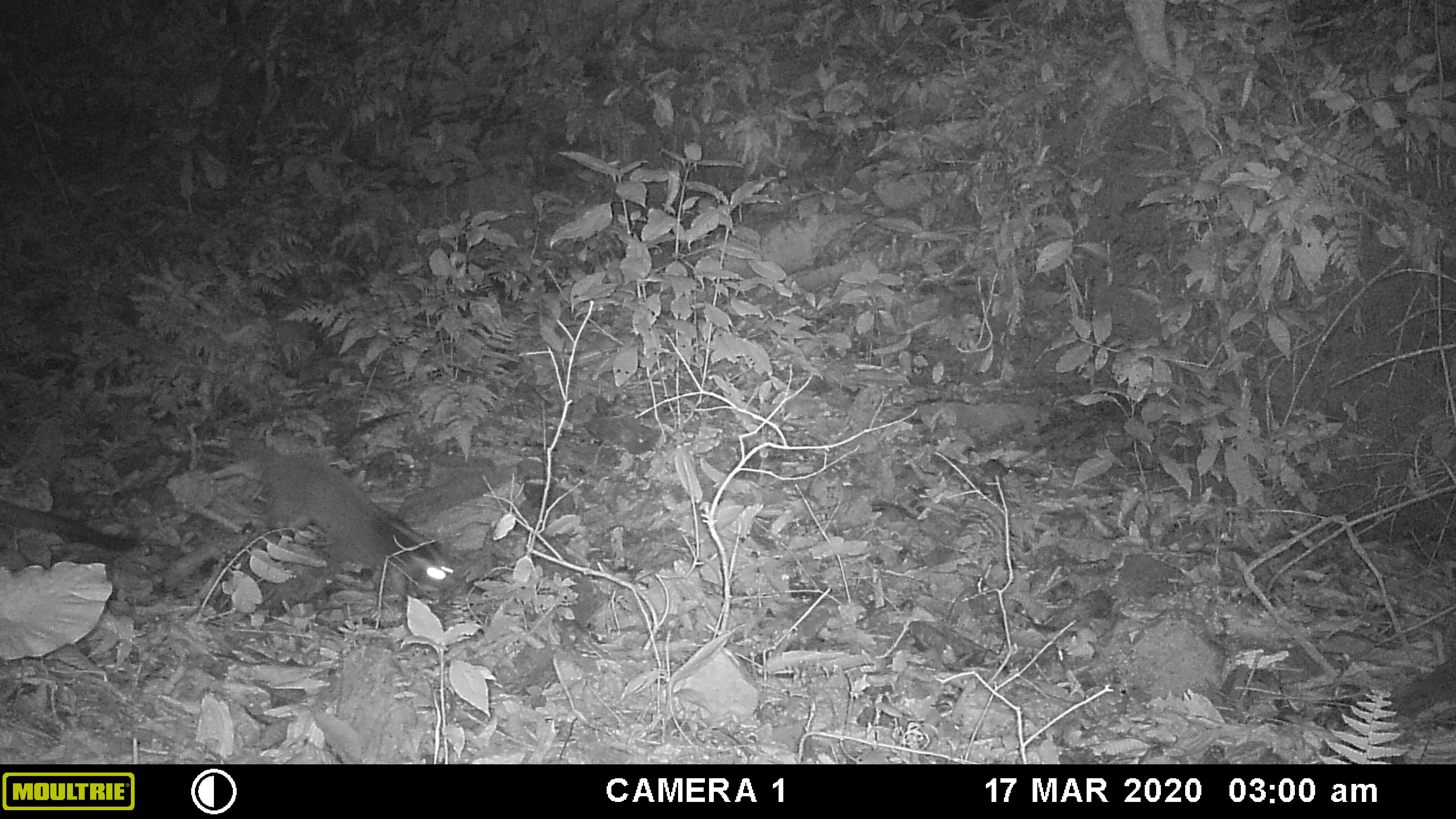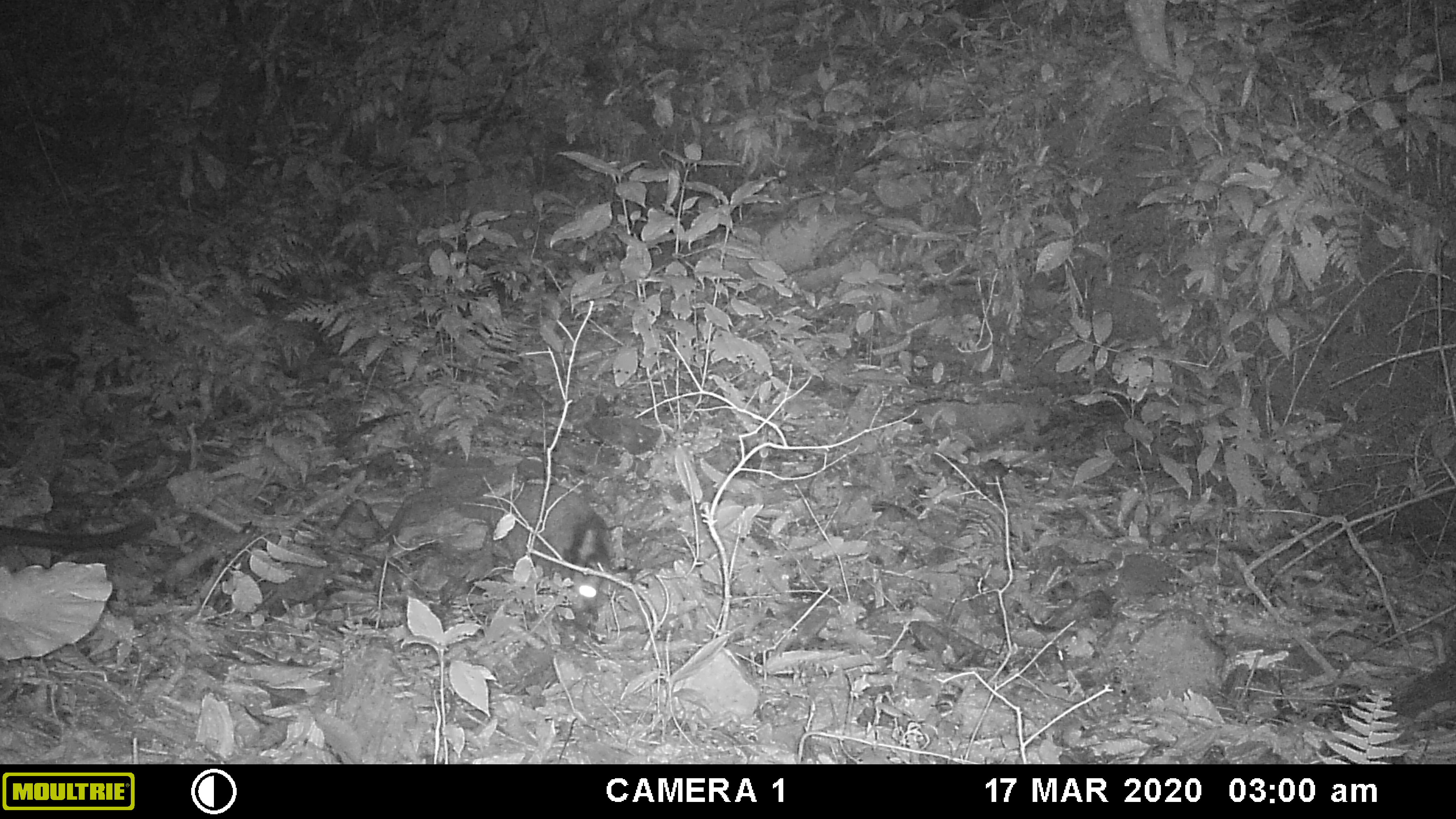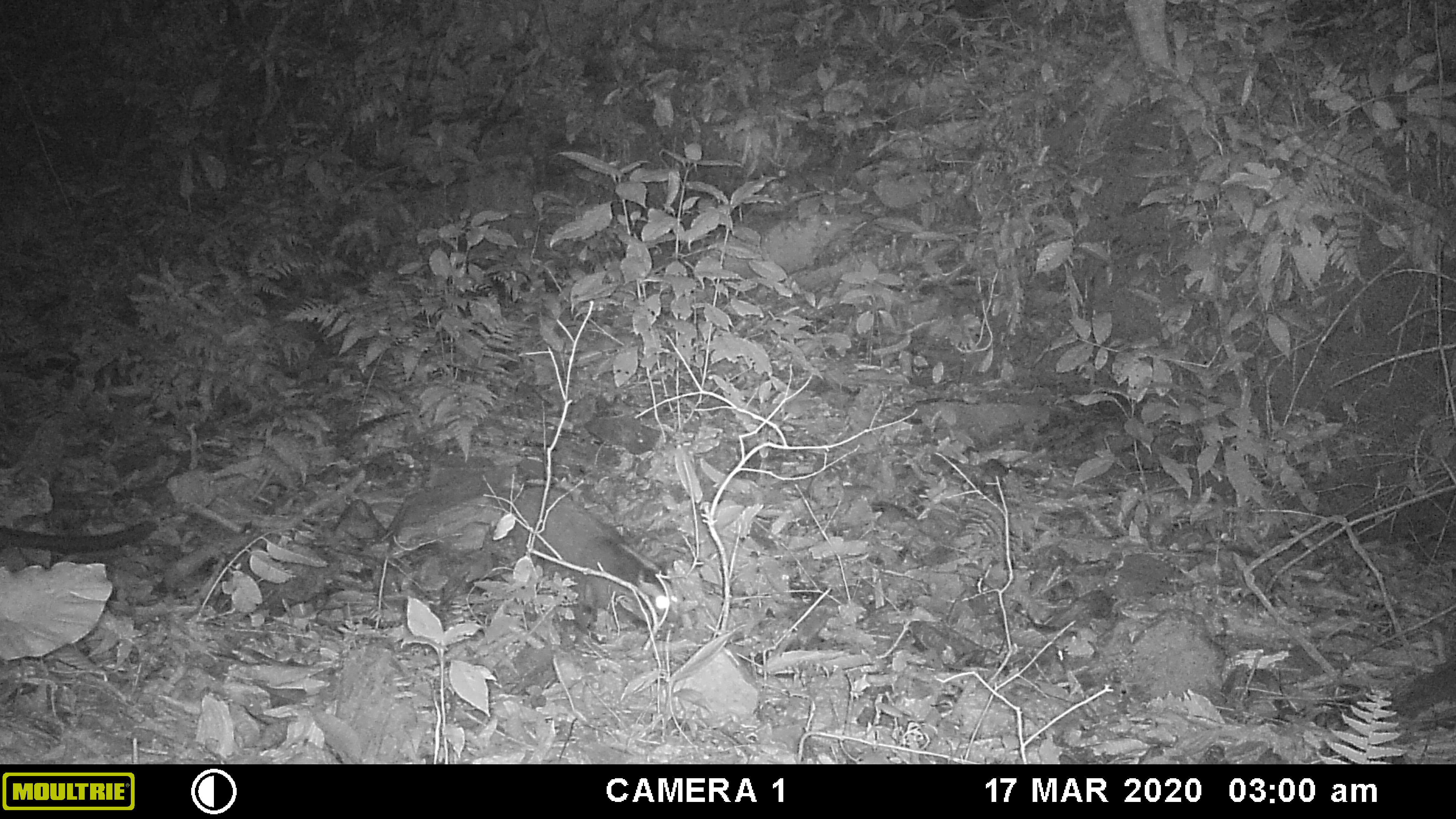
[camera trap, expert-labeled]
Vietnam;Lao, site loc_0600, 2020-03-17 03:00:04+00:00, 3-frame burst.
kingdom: Animalia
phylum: Chordata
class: Mammalia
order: Carnivora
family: Viverridae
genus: Paguma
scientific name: Paguma larvata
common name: masked palm civet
Masked palm civet (Paguma larvata). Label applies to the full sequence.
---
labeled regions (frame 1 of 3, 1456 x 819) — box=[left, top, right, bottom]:
masked palm civet: box=[228, 435, 457, 595]; box=[0, 498, 138, 552]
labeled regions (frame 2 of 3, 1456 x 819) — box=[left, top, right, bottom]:
masked palm civet: box=[452, 482, 617, 622]; box=[0, 517, 155, 552]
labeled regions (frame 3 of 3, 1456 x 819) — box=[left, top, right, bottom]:
masked palm civet: box=[495, 486, 684, 635]; box=[0, 520, 157, 553]